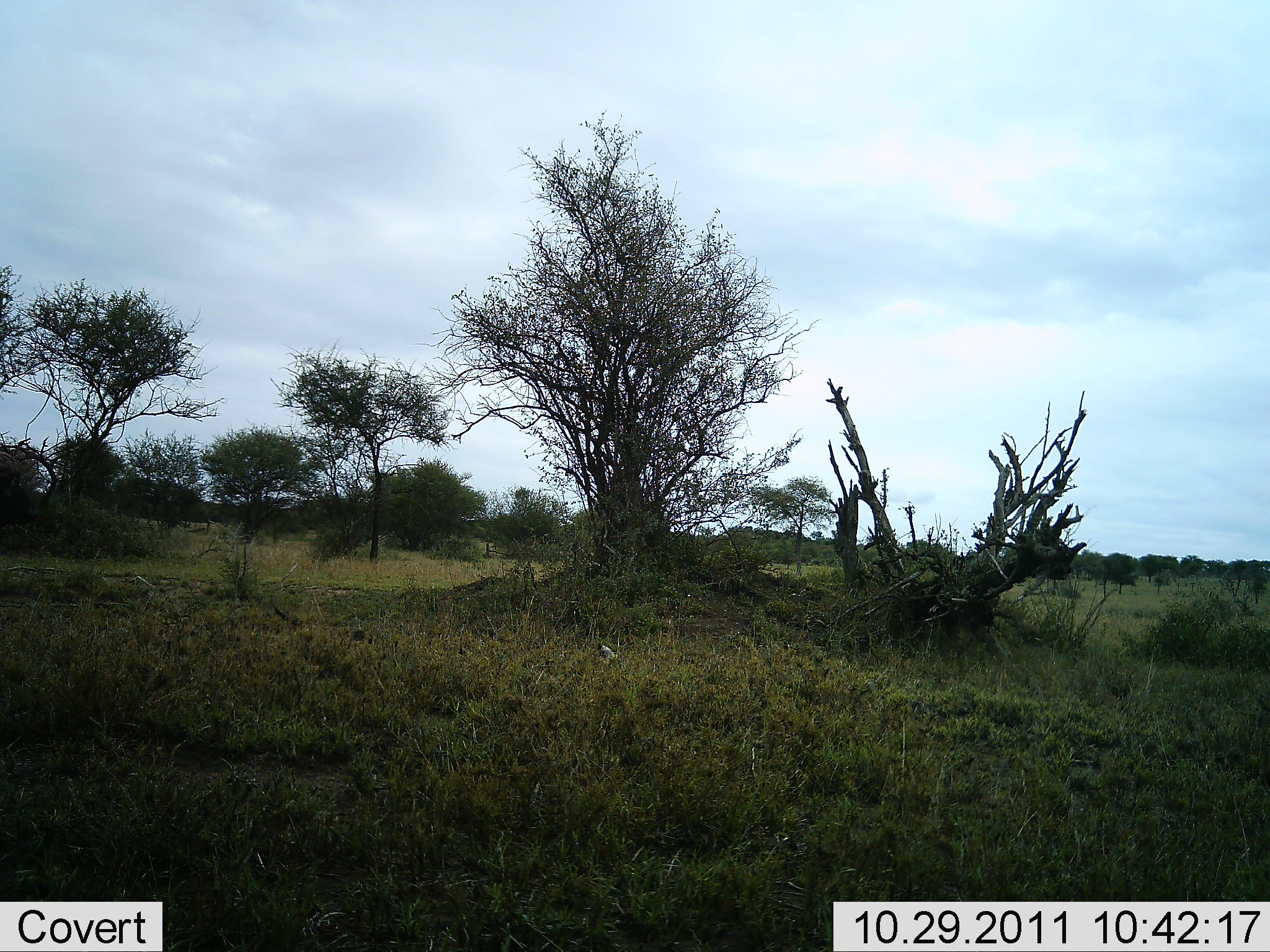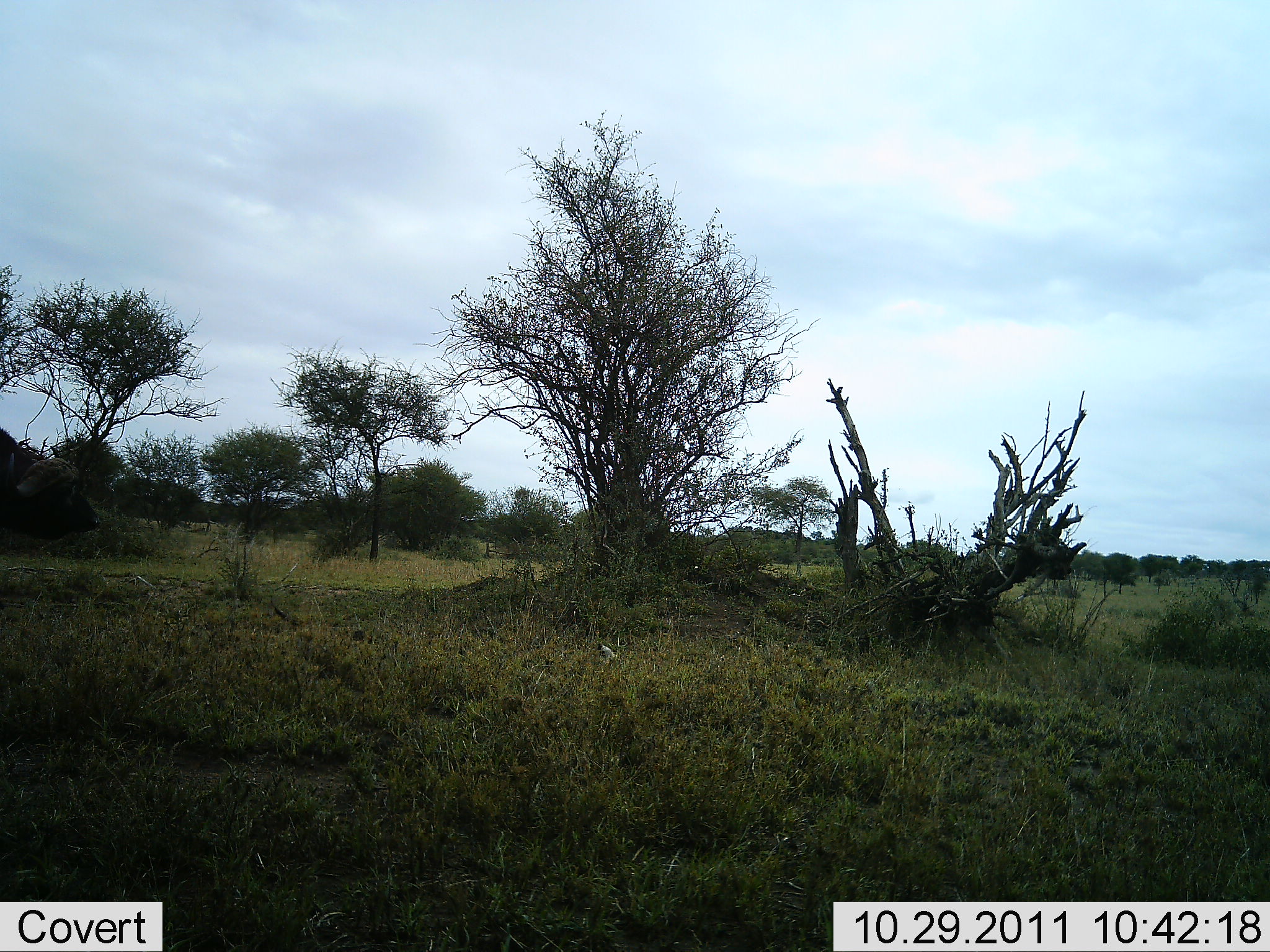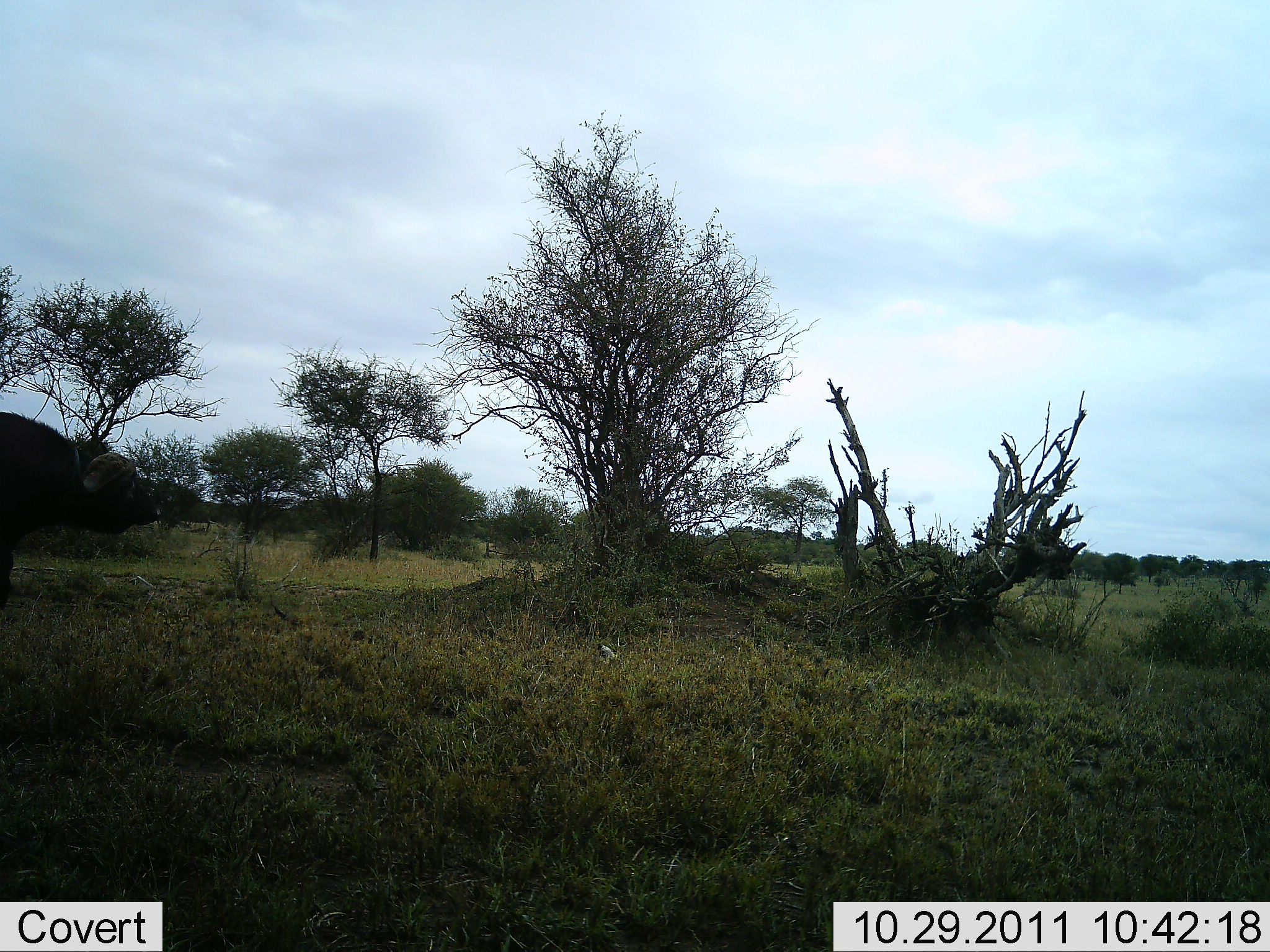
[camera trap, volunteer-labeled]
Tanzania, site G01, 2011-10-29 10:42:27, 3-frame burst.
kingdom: Animalia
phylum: Chordata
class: Mammalia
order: Artiodactyla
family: Bovidae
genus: Syncerus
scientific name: Syncerus caffer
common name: cape buffalo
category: buffalo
Buffalo (cape buffalo) (Syncerus caffer), count 1. Behavior (volunteer vote fractions): standing 8%, resting 0%, moving 92%, interacting 0%. Young present (vote fraction): 0%. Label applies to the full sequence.